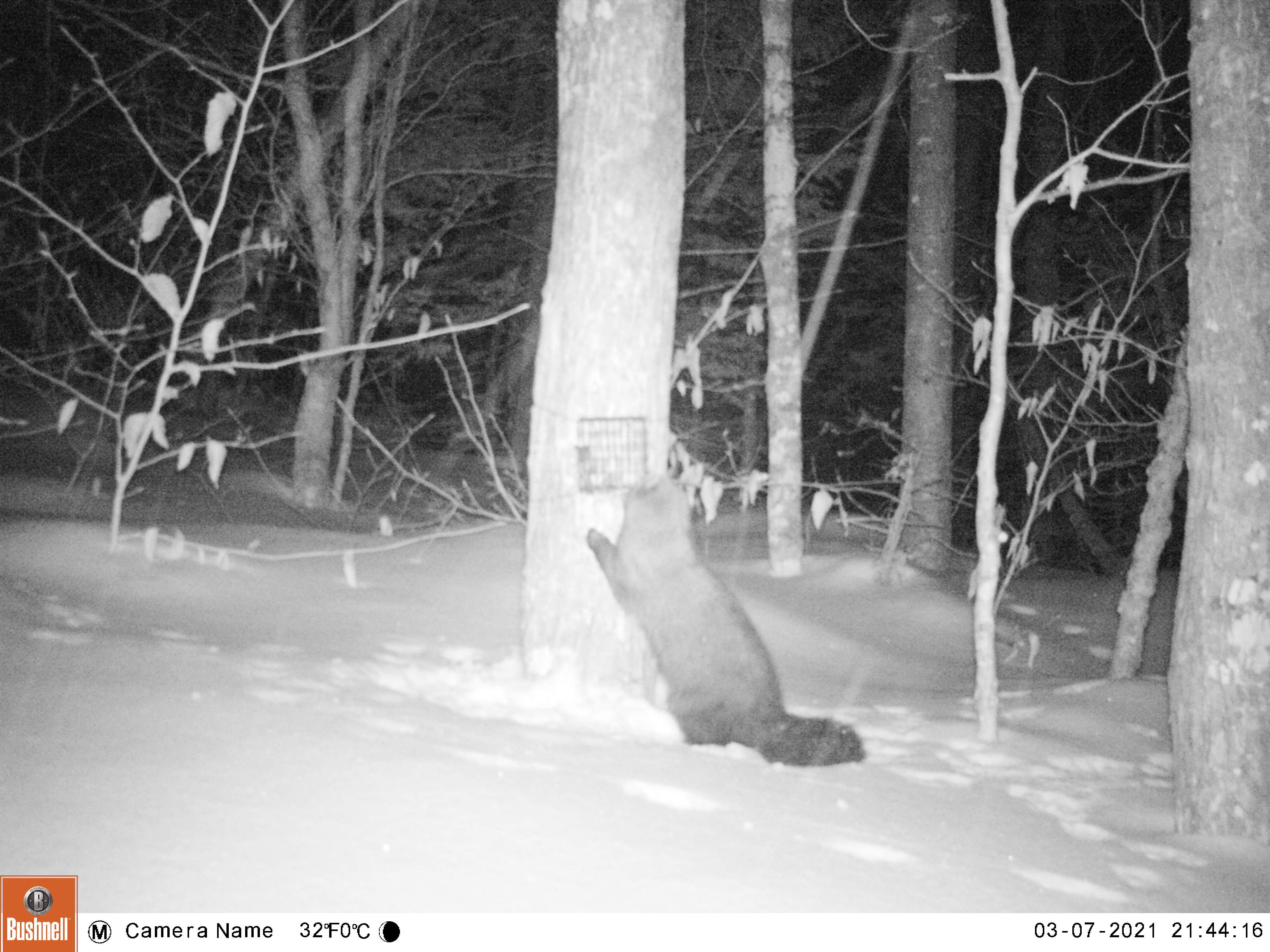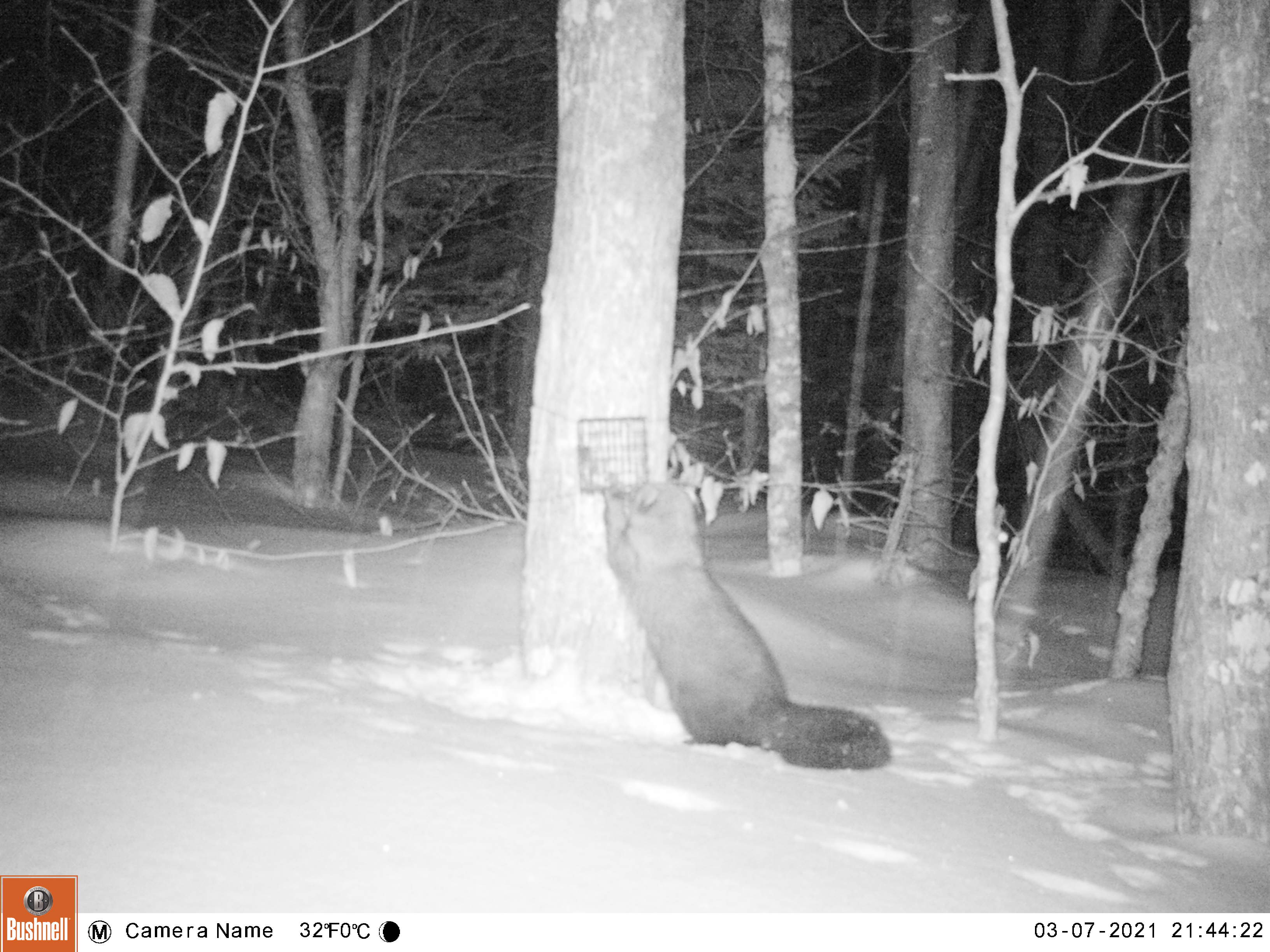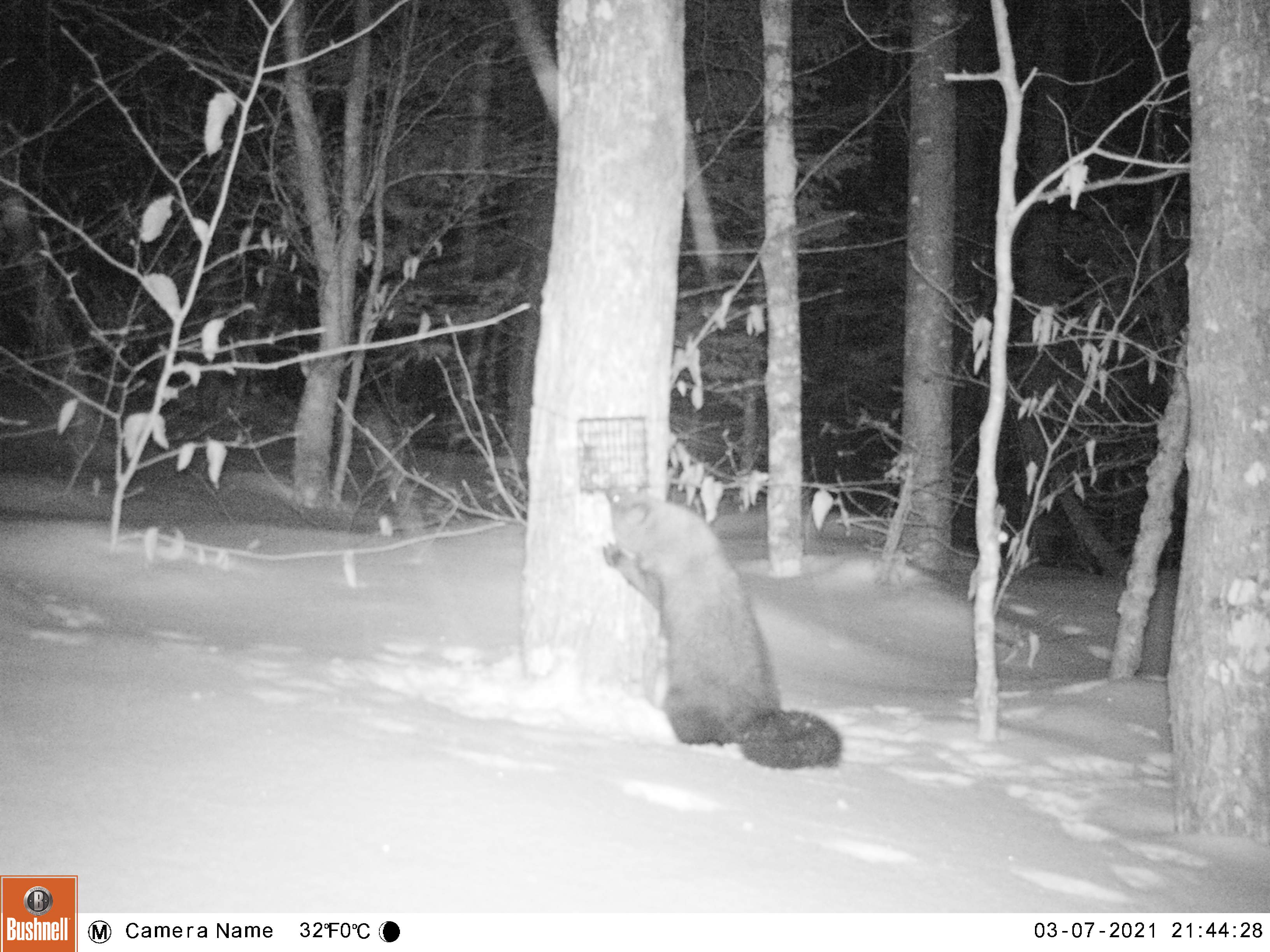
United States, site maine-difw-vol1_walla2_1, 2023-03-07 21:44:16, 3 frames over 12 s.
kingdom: Animalia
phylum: Chordata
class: Mammalia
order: Carnivora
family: Mustelidae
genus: Pekania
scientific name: Pekania pennanti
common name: fisher